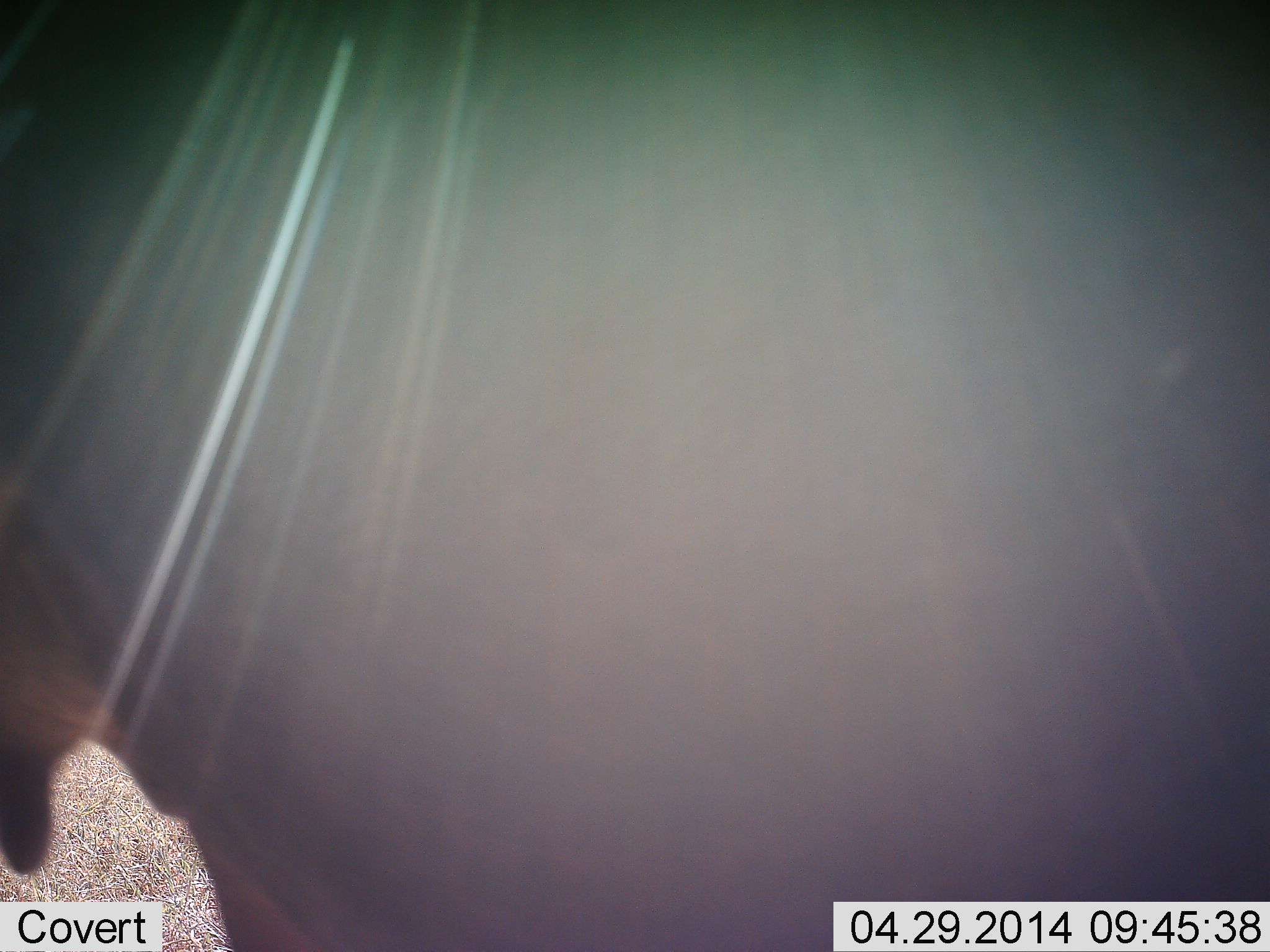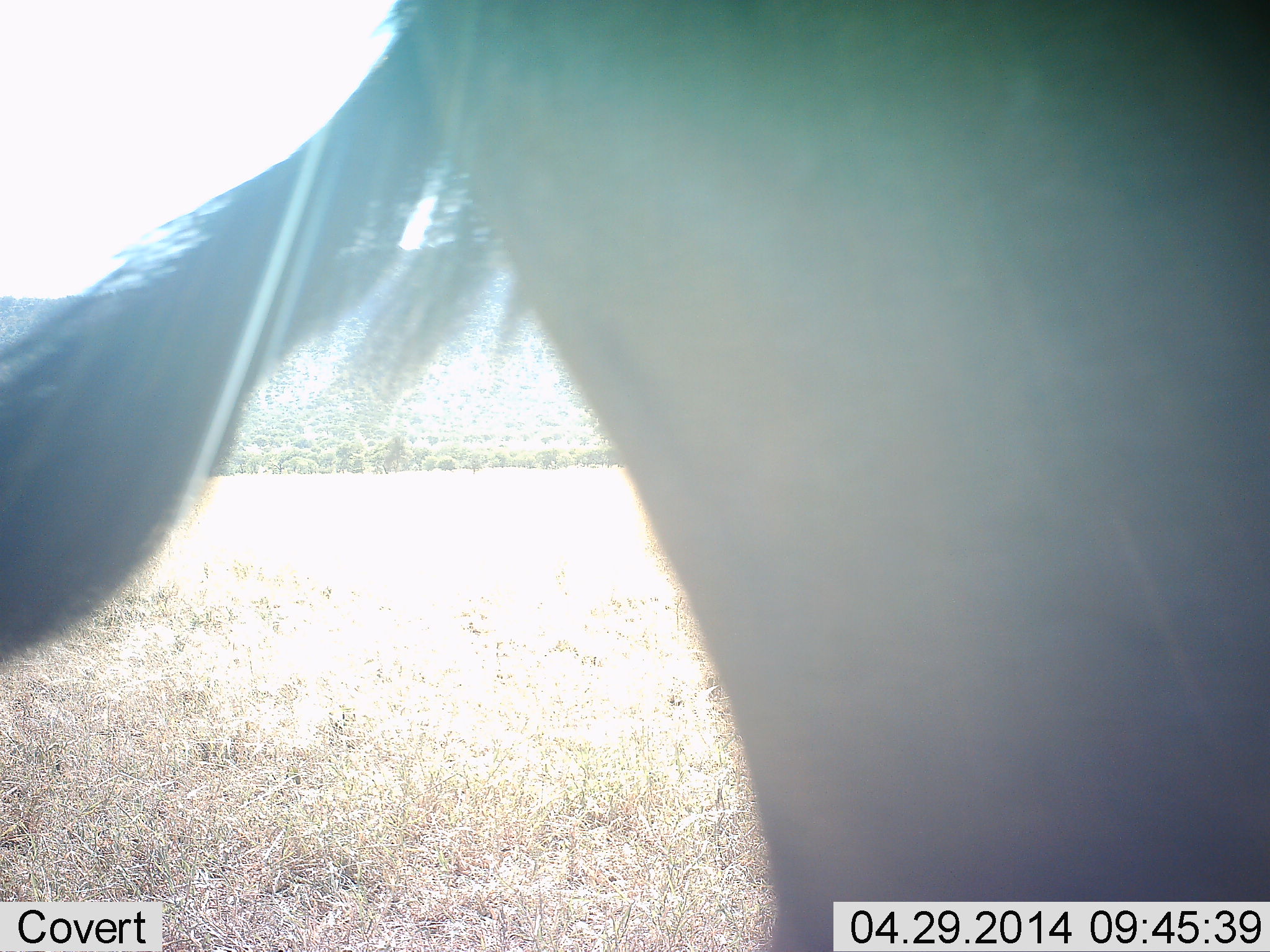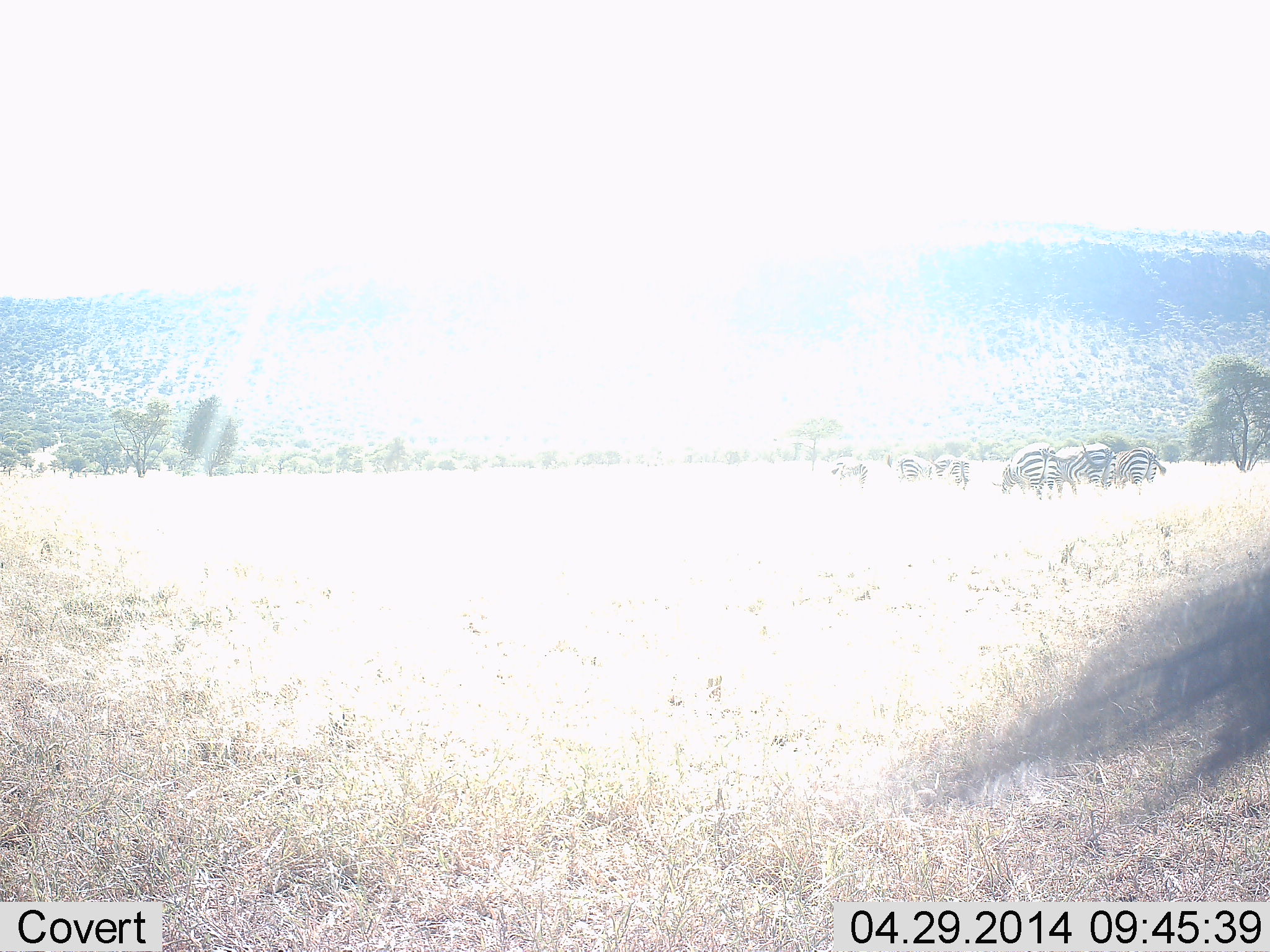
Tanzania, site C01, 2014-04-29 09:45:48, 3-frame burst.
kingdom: Animalia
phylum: Chordata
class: Mammalia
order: Artiodactyla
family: Bovidae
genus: Connochaetes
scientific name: Connochaetes taurinus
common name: blue wildebeest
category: wildebeest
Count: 1.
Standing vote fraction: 20%.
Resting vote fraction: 0%.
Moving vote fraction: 80%.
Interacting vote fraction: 7%.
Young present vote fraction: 0%.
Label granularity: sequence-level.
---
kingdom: Animalia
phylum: Chordata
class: Mammalia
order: Perissodactyla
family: Equidae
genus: Equus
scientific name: Equus quagga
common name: plains zebra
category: zebra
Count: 6.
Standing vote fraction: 54%.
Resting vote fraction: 0%.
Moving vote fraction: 8%.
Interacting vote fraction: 0%.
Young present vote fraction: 0%.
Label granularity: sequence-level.